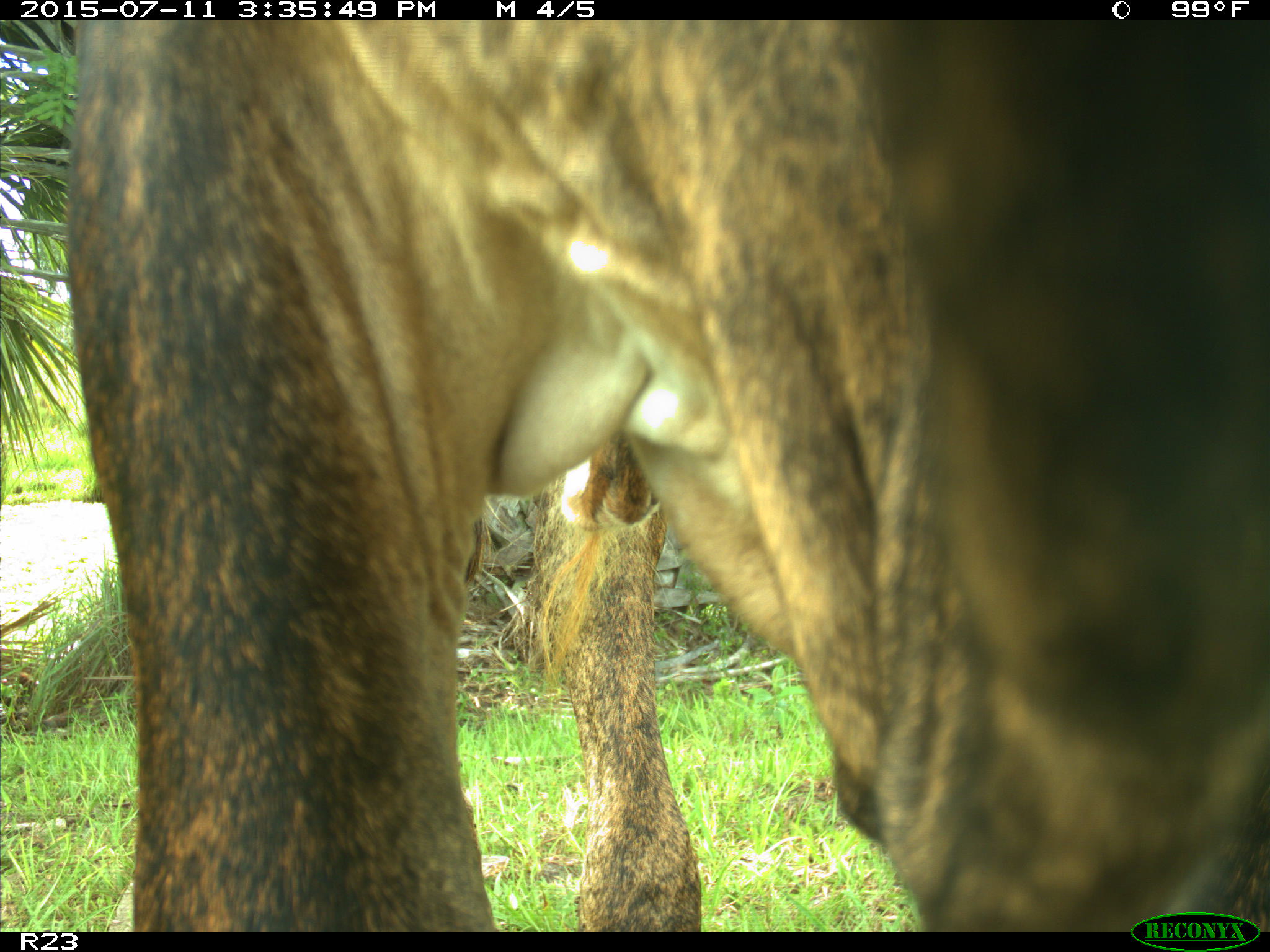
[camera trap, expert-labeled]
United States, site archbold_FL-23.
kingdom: Animalia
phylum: Chordata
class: Mammalia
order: Artiodactyla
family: Bovidae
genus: Bos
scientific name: Bos taurus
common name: domestic cow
Bos taurus (domestic cow).